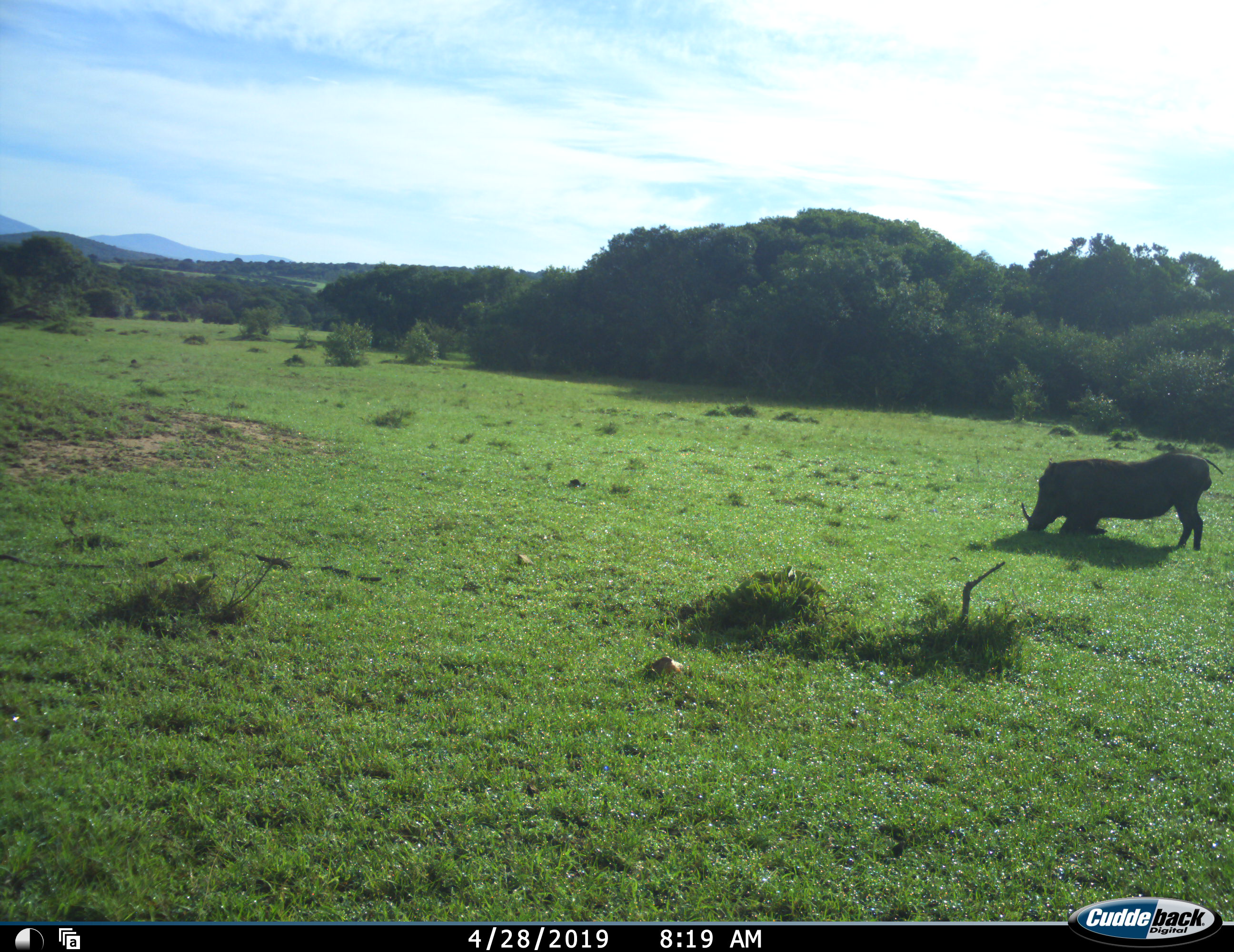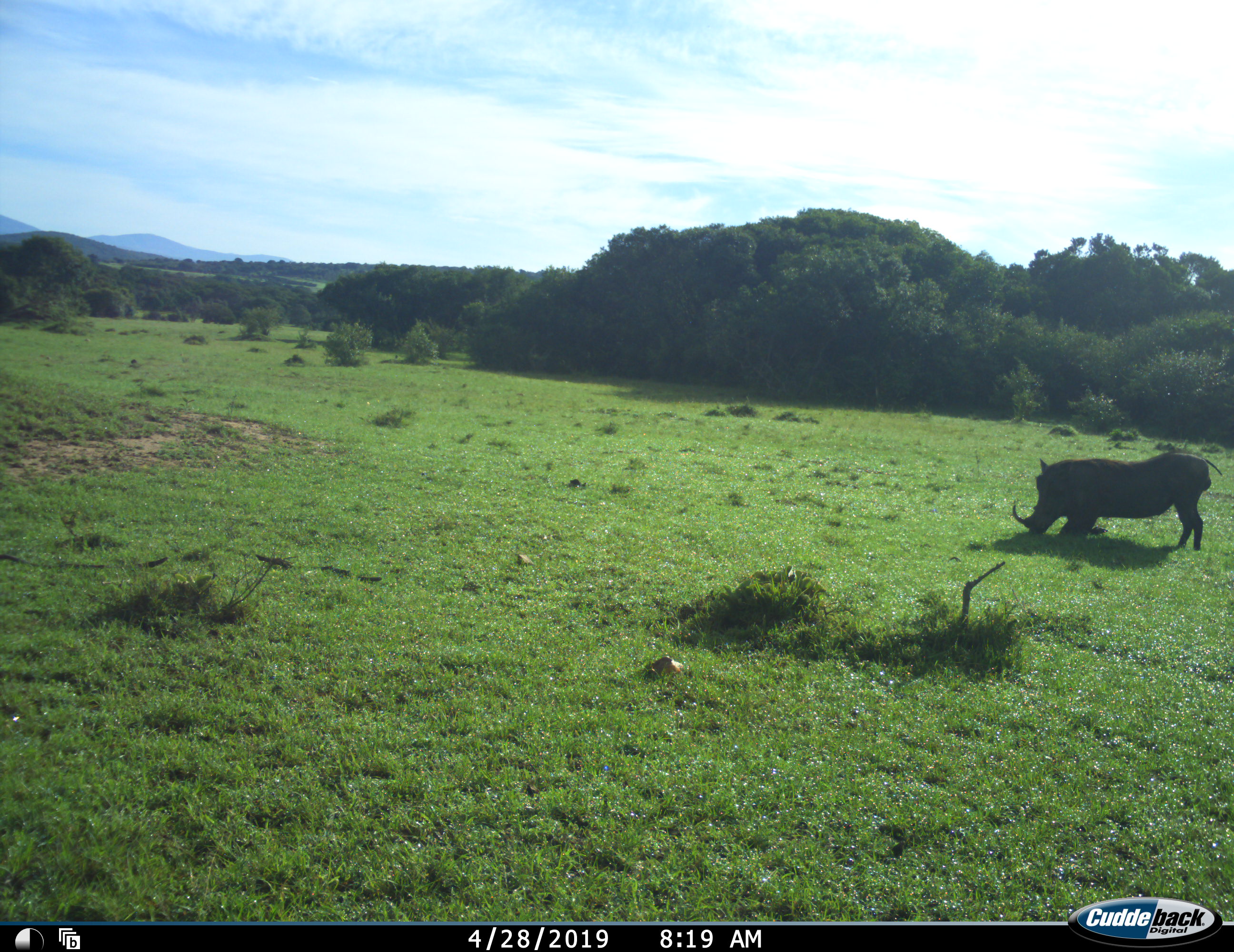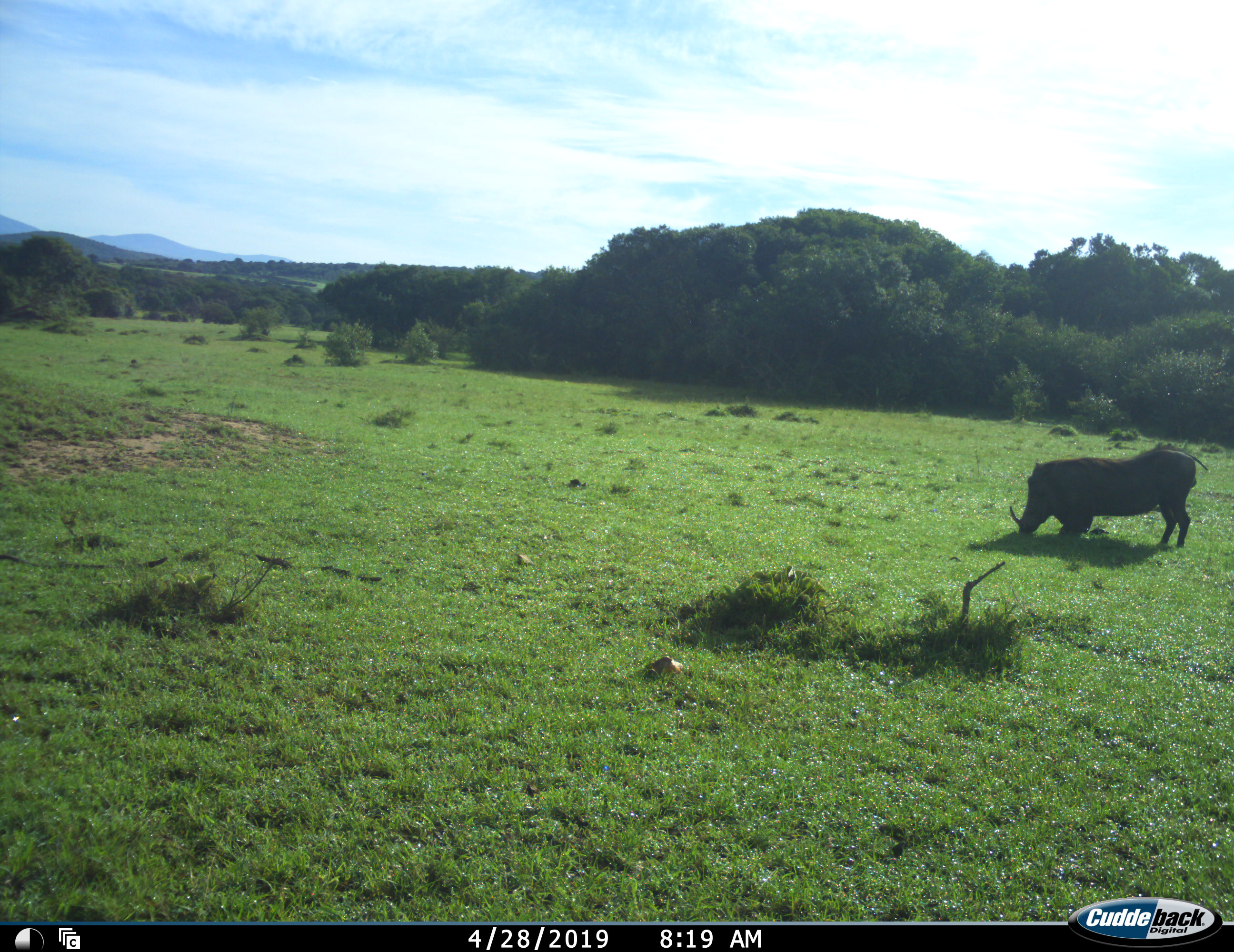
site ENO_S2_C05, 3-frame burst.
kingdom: Animalia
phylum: Chordata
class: Mammalia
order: Artiodactyla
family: Suidae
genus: Phacochoerus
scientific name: Phacochoerus africanus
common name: warthog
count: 1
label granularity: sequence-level